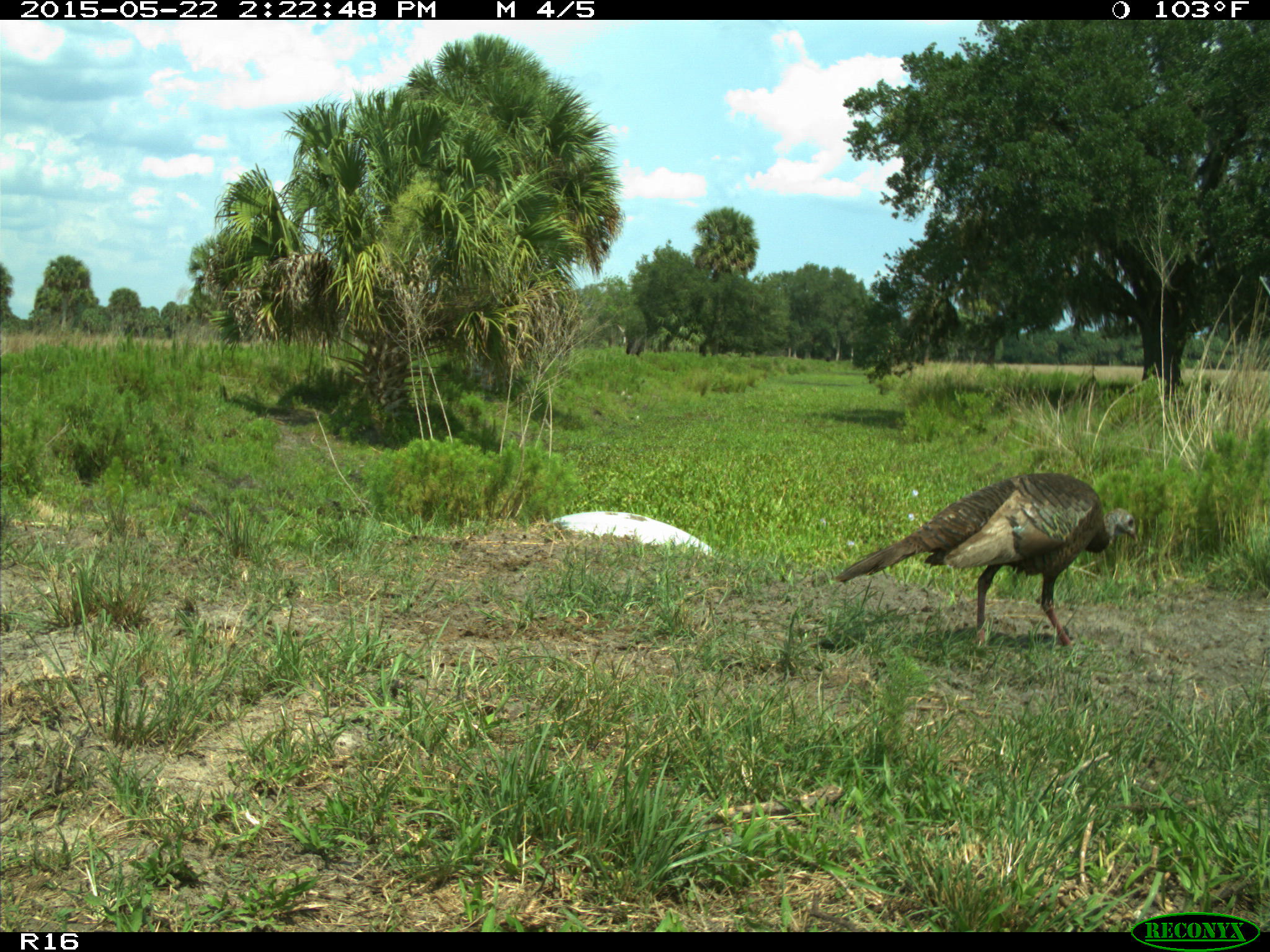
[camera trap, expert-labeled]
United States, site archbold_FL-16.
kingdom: Animalia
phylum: Chordata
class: Mammalia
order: Artiodactyla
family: Bovidae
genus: Bos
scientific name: Bos taurus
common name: domestic cow